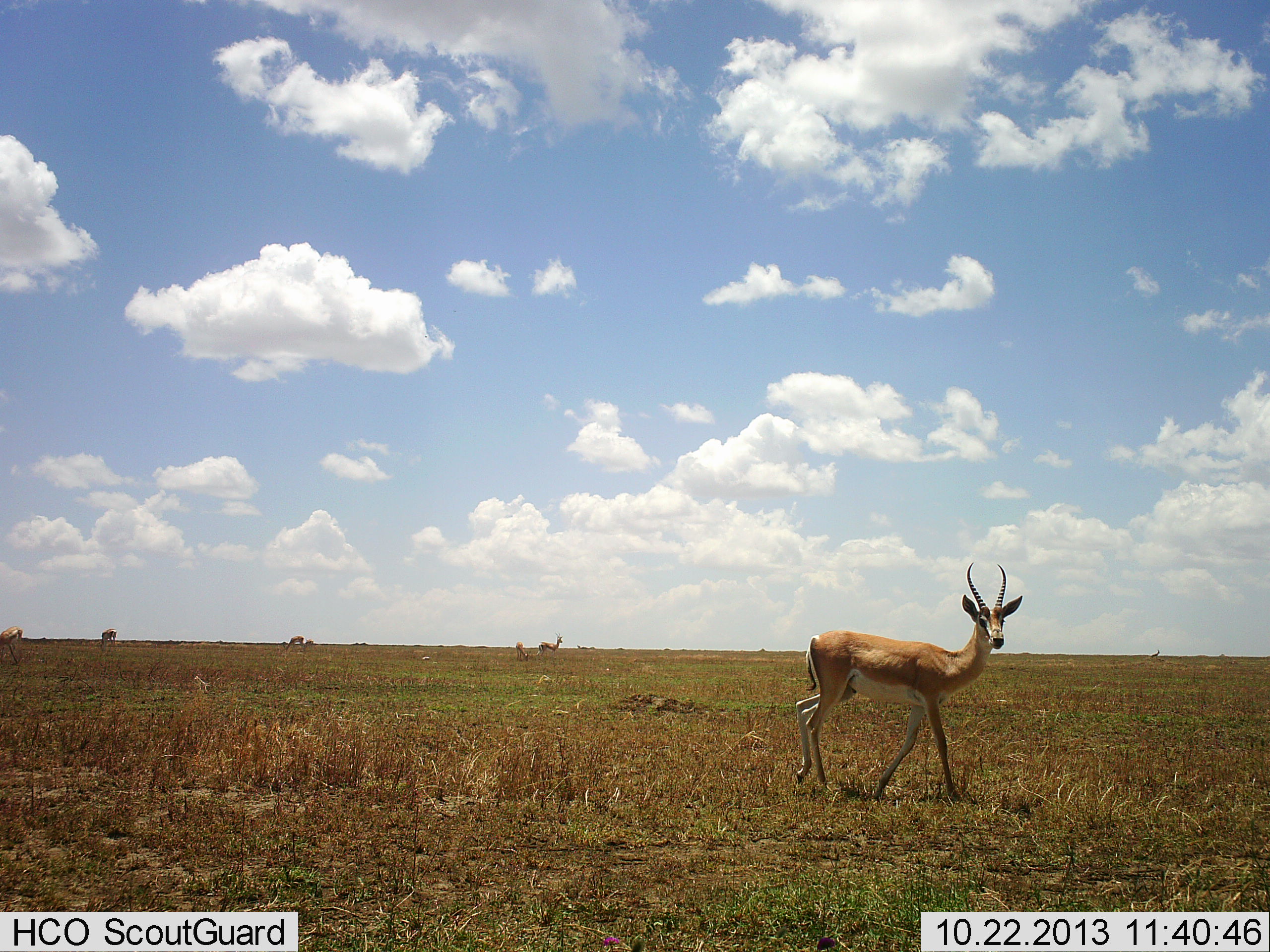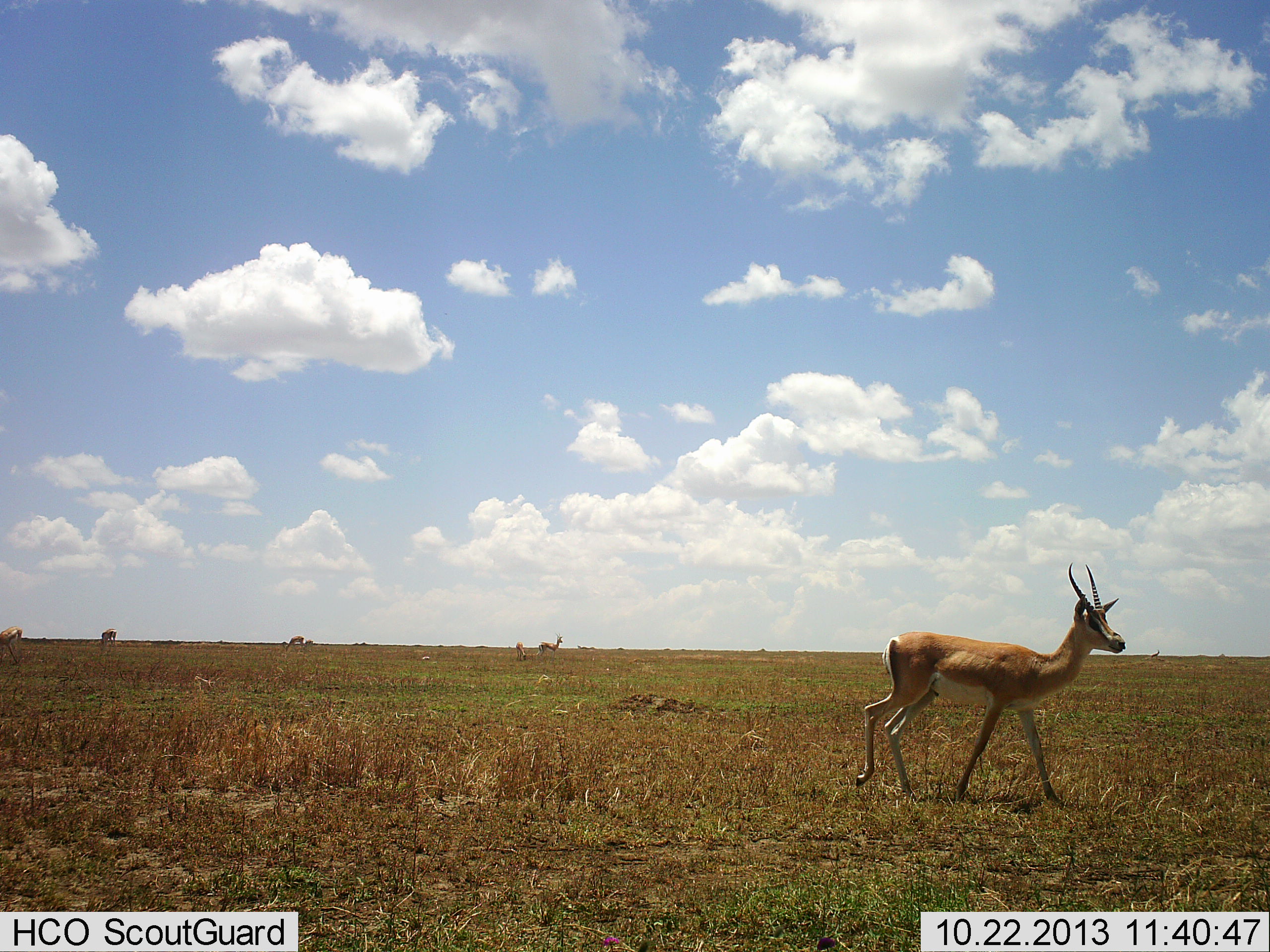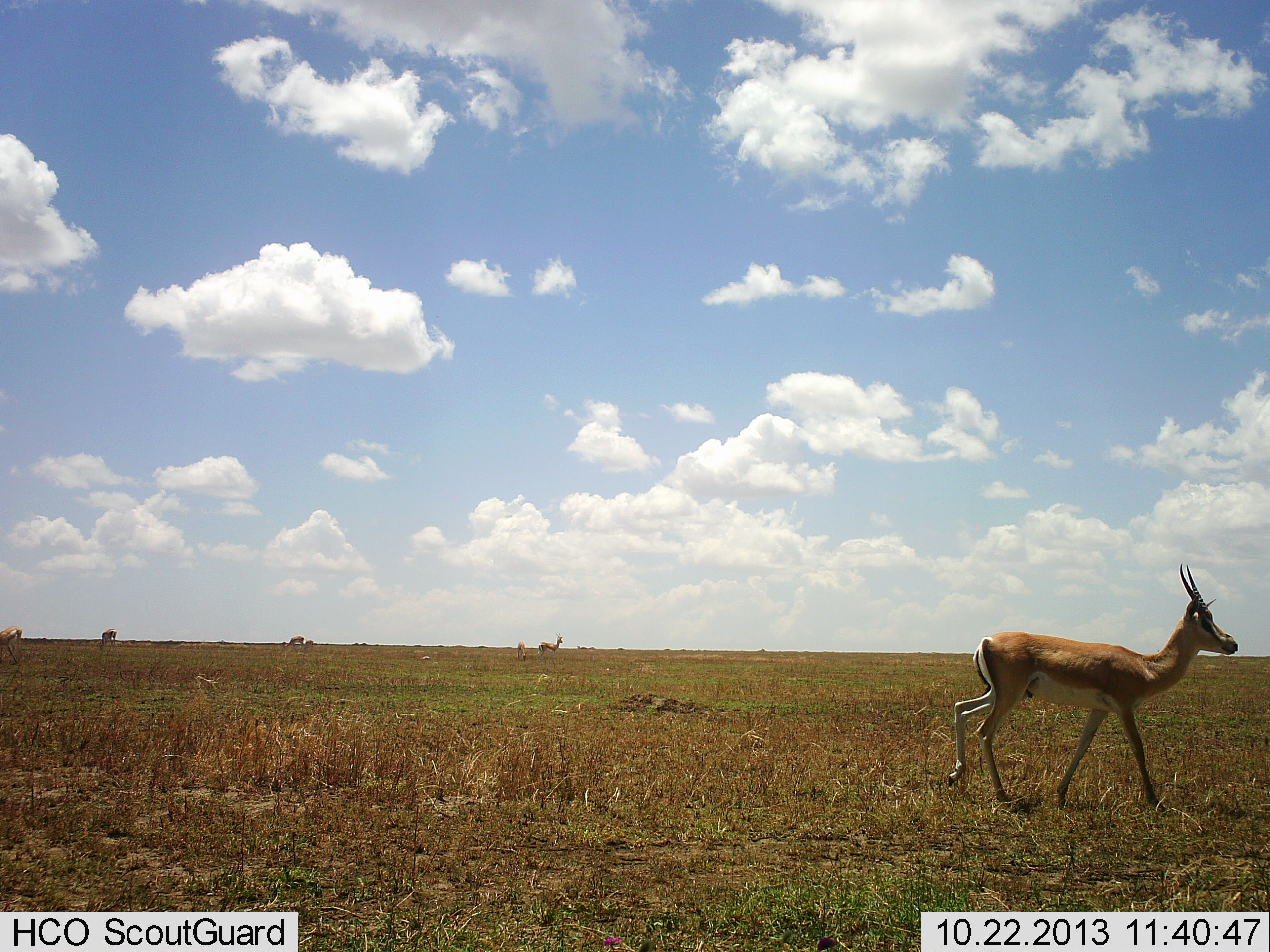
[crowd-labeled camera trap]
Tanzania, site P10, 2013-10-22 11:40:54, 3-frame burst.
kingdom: Animalia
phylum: Chordata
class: Mammalia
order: Artiodactyla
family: Bovidae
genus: Nanger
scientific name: Nanger granti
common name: grant's gazelle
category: gazellegrants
Gazellegrants (grant's gazelle) (Nanger granti), count 5. Behavior (volunteer vote fractions): standing 30%, resting 20%, moving 90%, interacting 0%. Young present (vote fraction): 10%. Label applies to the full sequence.